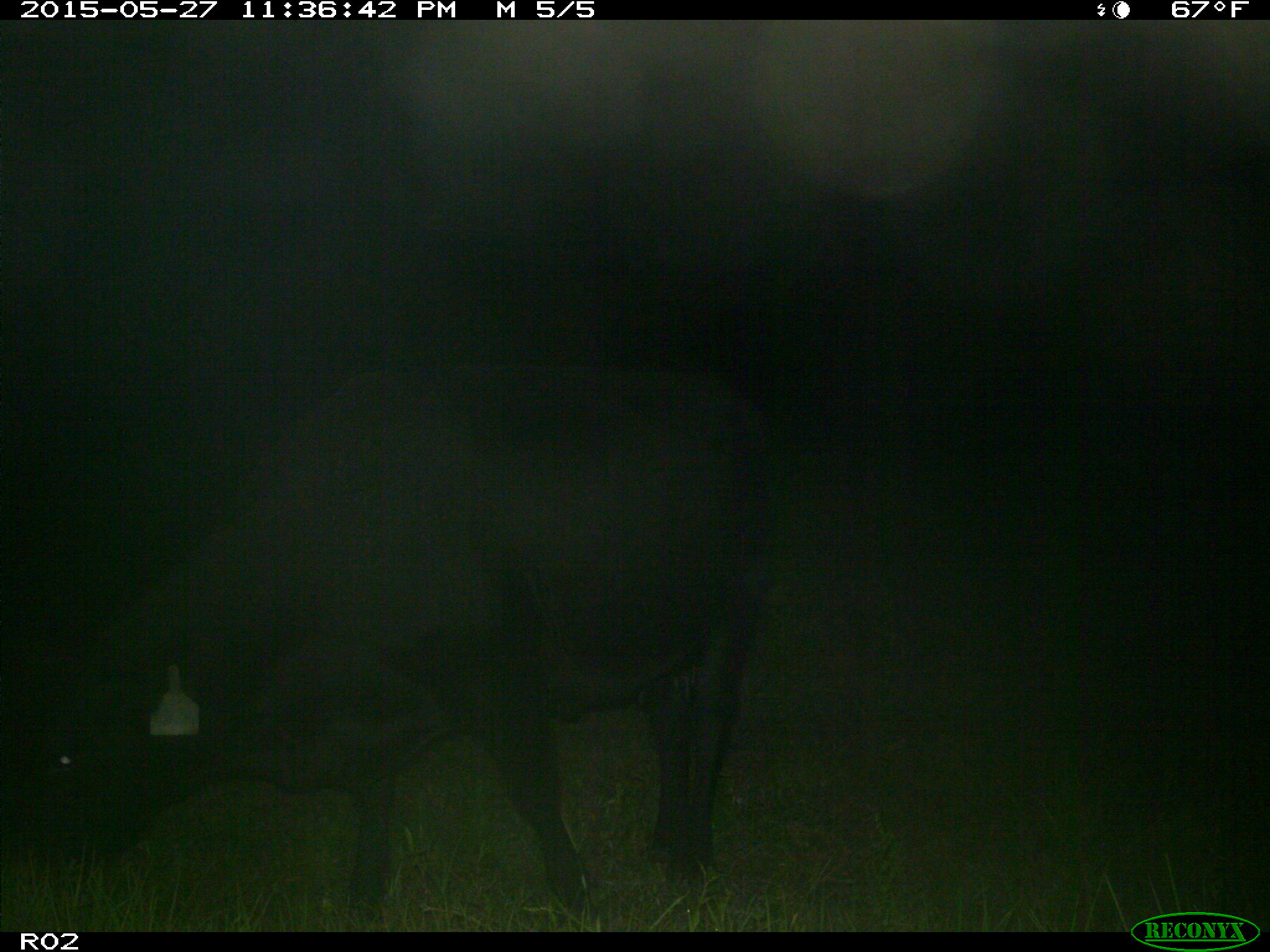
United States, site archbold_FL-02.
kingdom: Animalia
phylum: Chordata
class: Mammalia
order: Artiodactyla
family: Bovidae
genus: Bos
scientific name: Bos taurus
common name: domestic cow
Bos taurus (domestic cow).